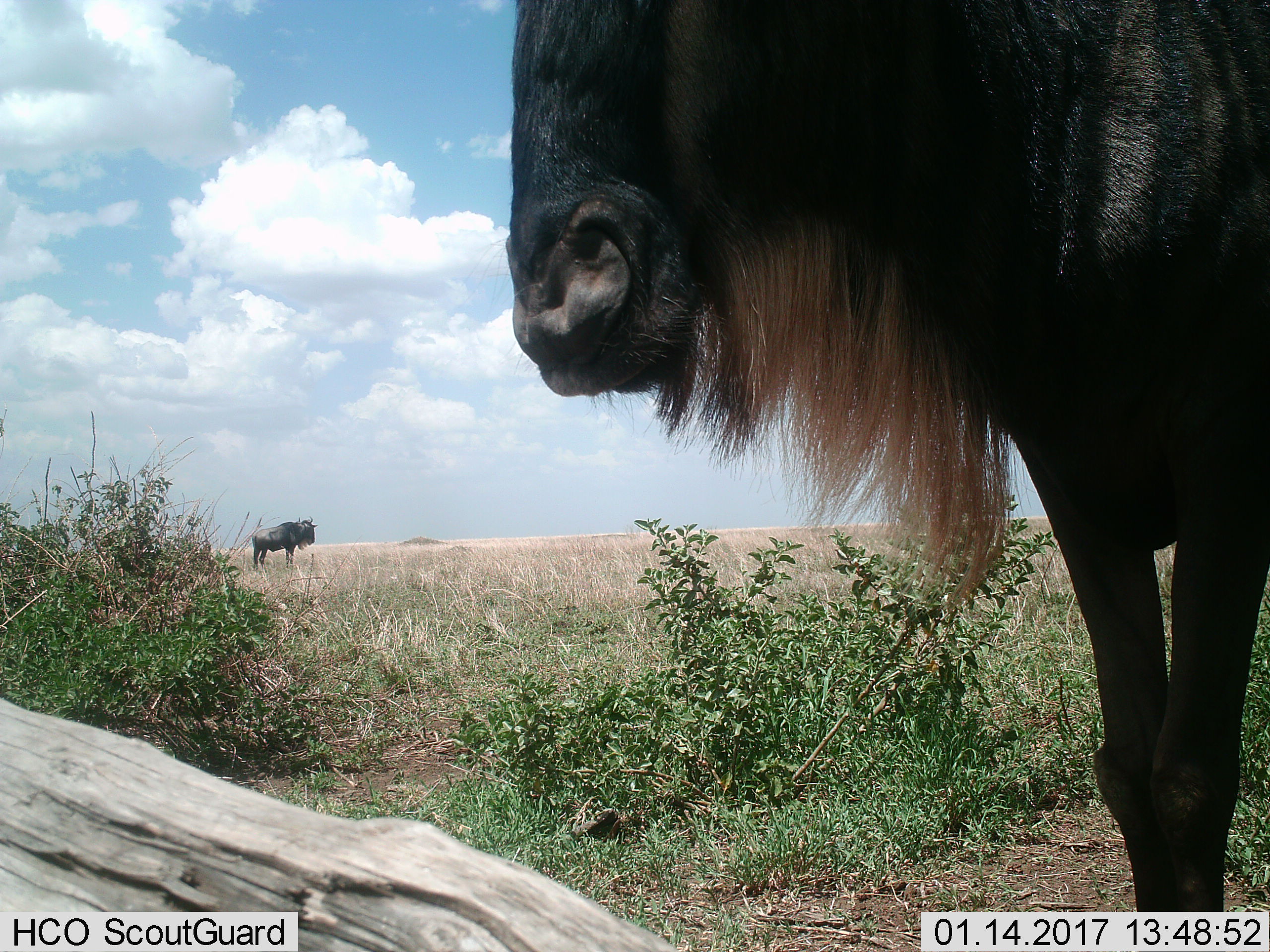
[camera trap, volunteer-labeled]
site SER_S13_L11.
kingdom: Animalia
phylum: Chordata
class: Mammalia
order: Artiodactyla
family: Bovidae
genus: Connochaetes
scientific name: Connochaetes taurinus taurinus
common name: blue wildebeest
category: wildebeestblue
Wildebeestblue (blue wildebeest) (Connochaetes taurinus taurinus), count 2. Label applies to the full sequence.